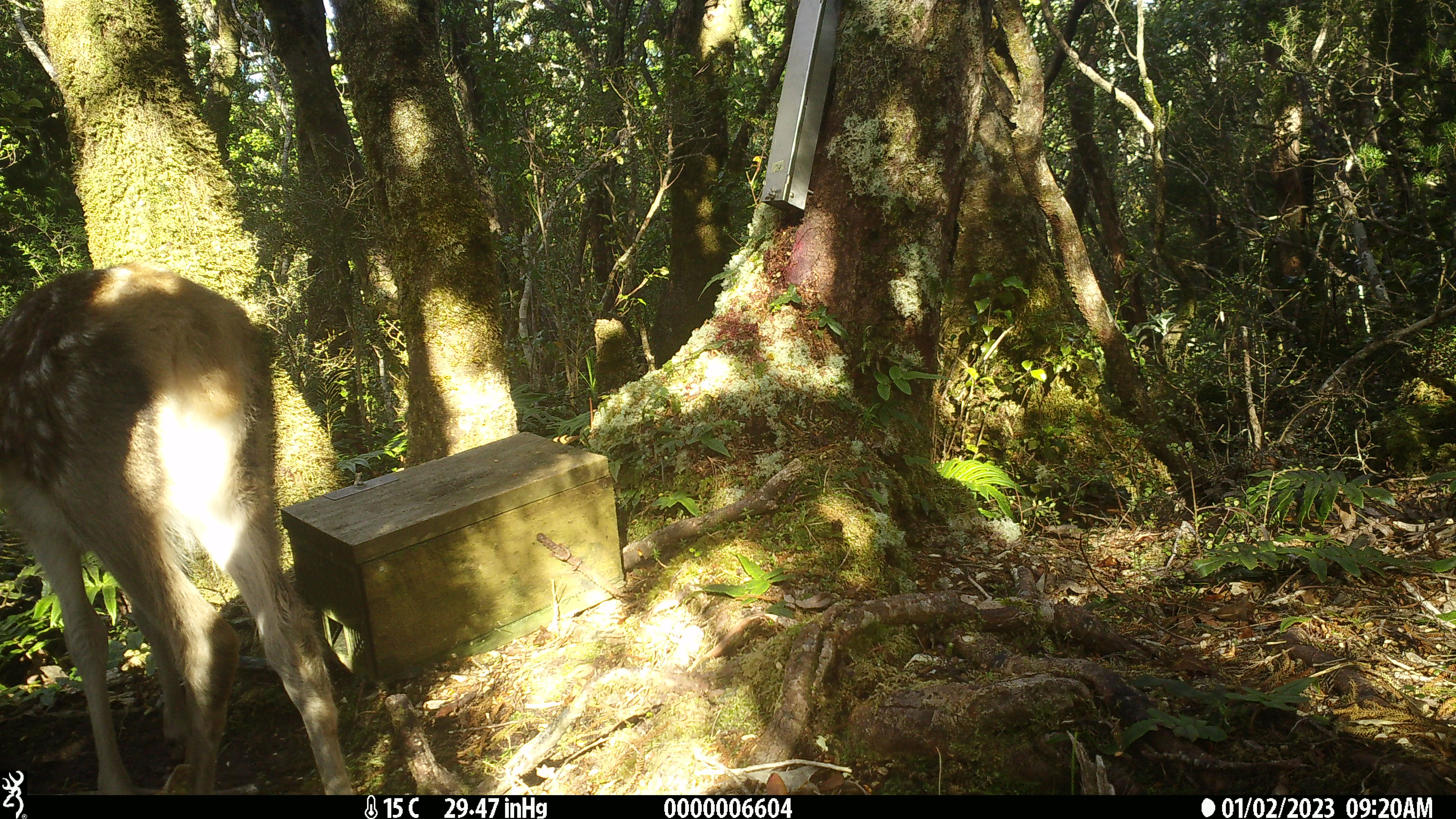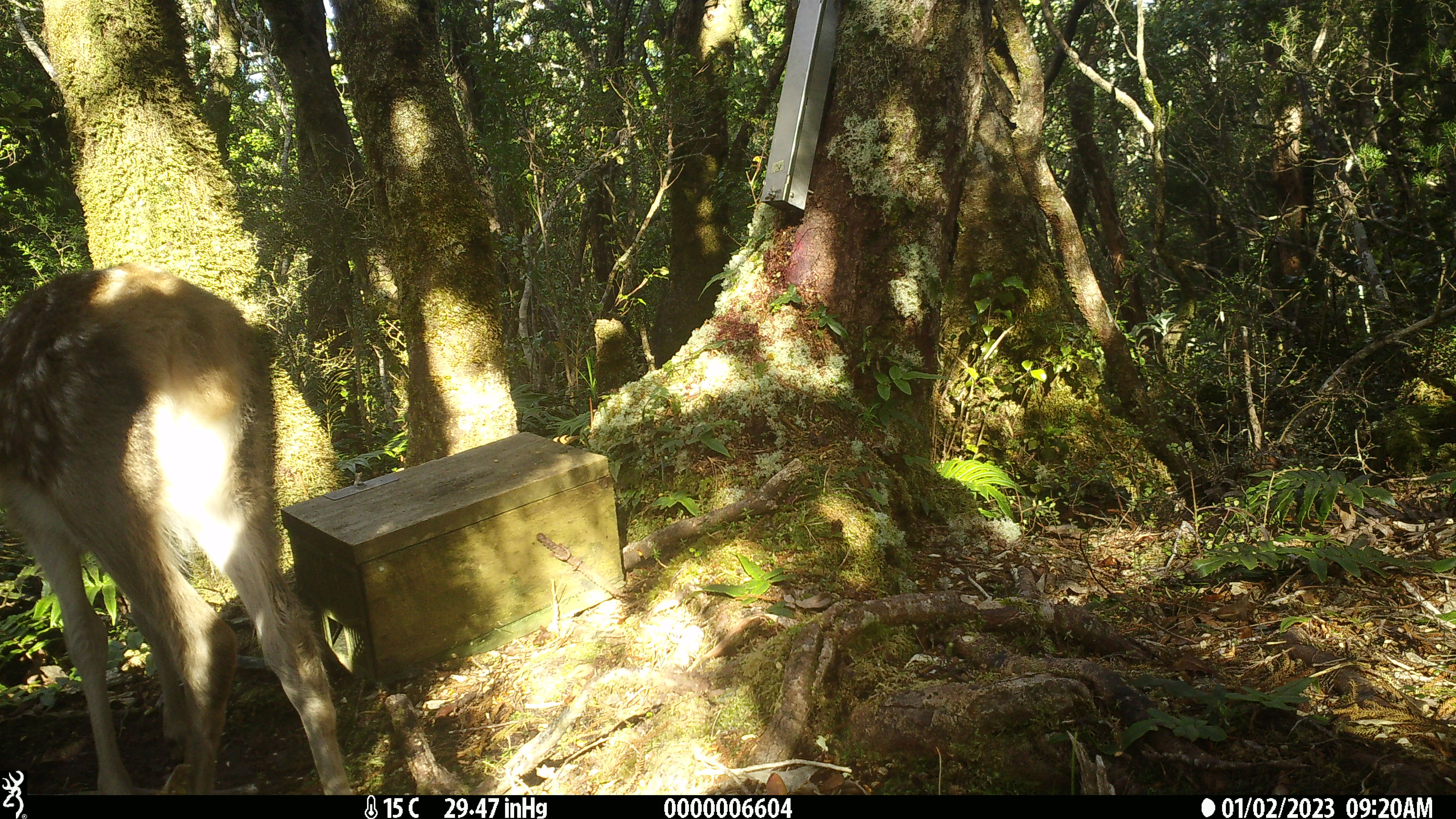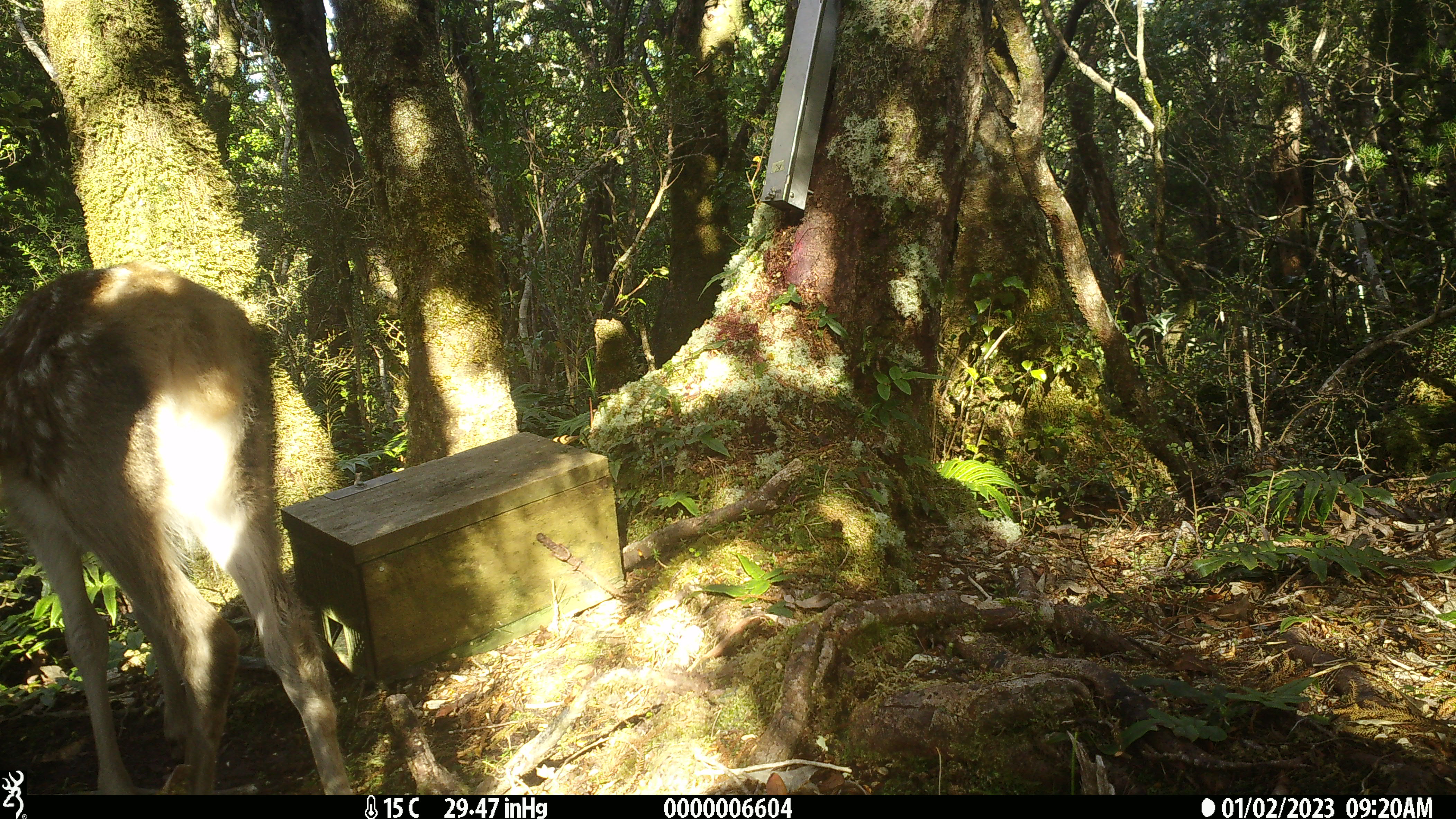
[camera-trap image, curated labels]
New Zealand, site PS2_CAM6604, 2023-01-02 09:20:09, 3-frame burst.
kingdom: Animalia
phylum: Chordata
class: Mammalia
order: Artiodactyla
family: Cervidae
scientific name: Cervidae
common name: deer